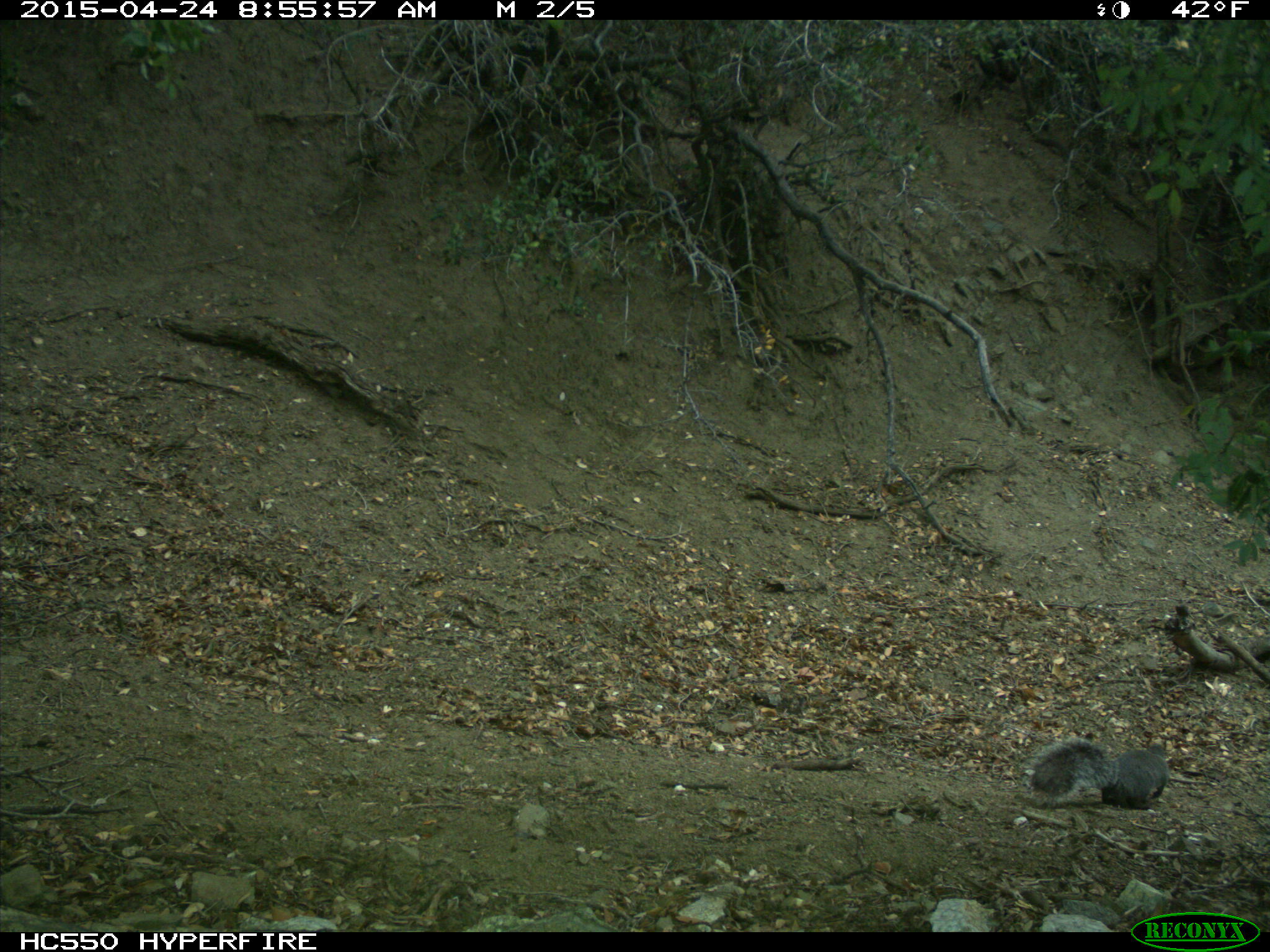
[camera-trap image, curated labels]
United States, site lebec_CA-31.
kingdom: Animalia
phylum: Chordata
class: Mammalia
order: Rodentia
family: Sciuridae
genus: Sciurus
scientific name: Sciurus carolinensis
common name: eastern gray squirrel